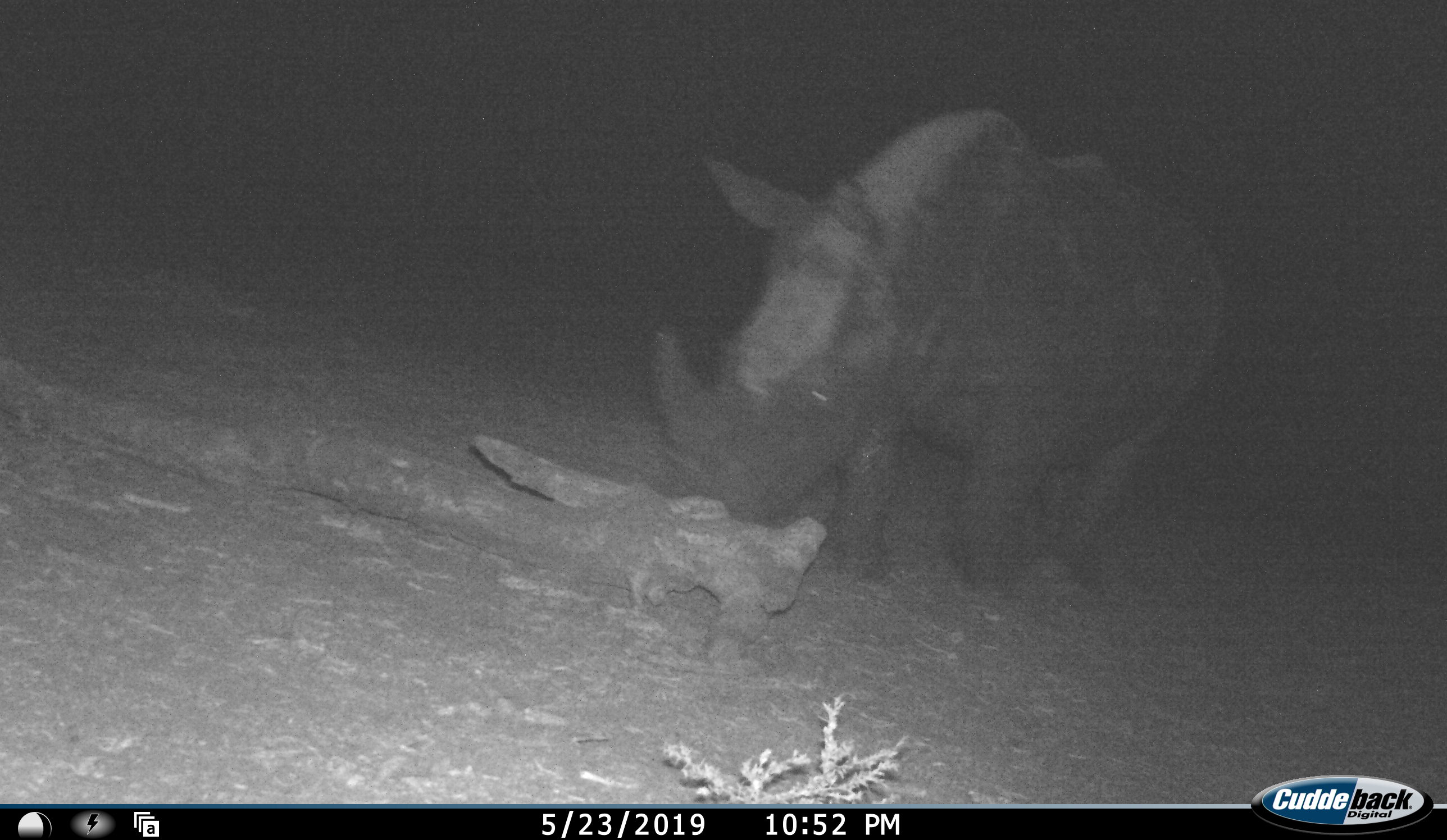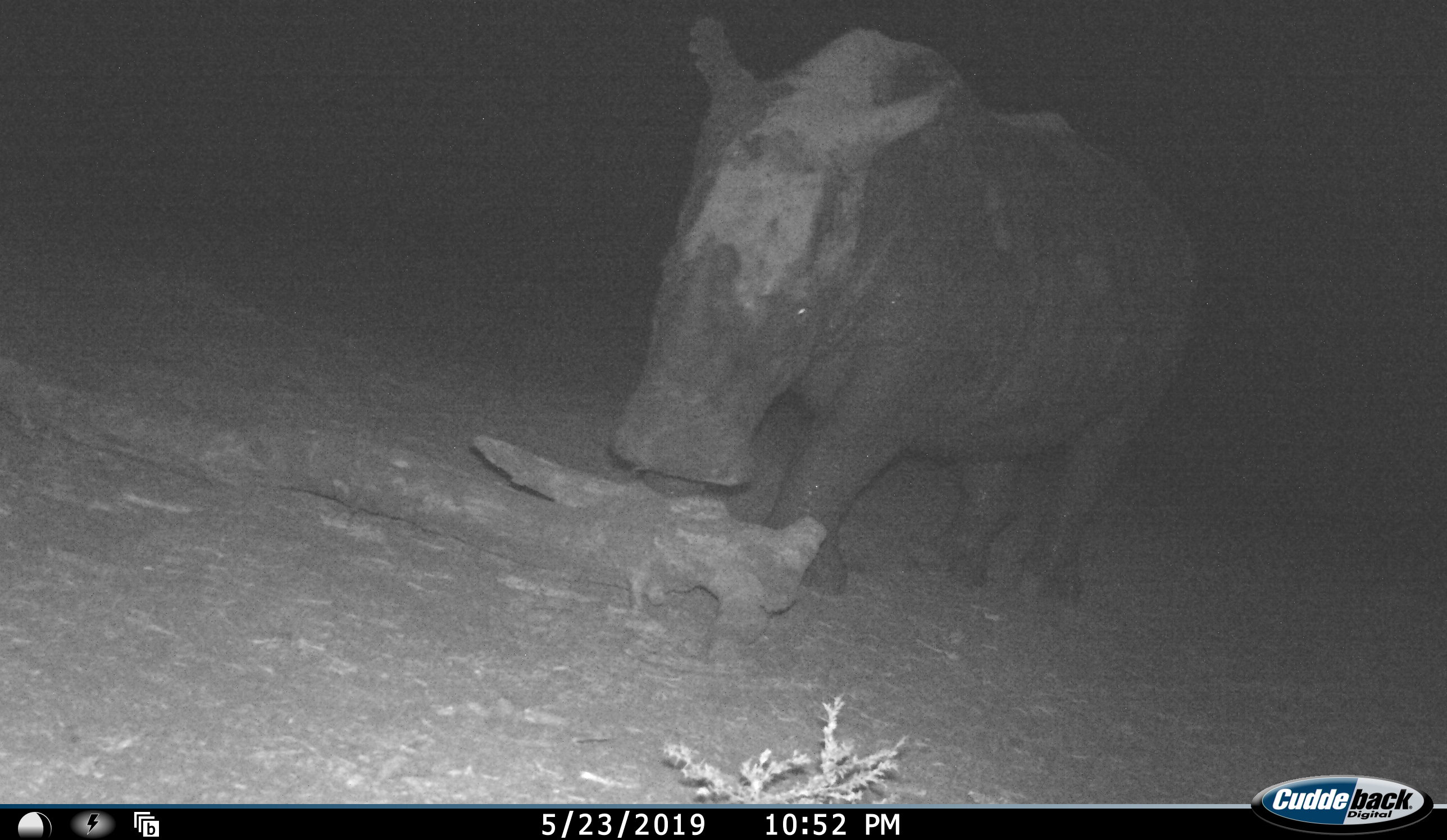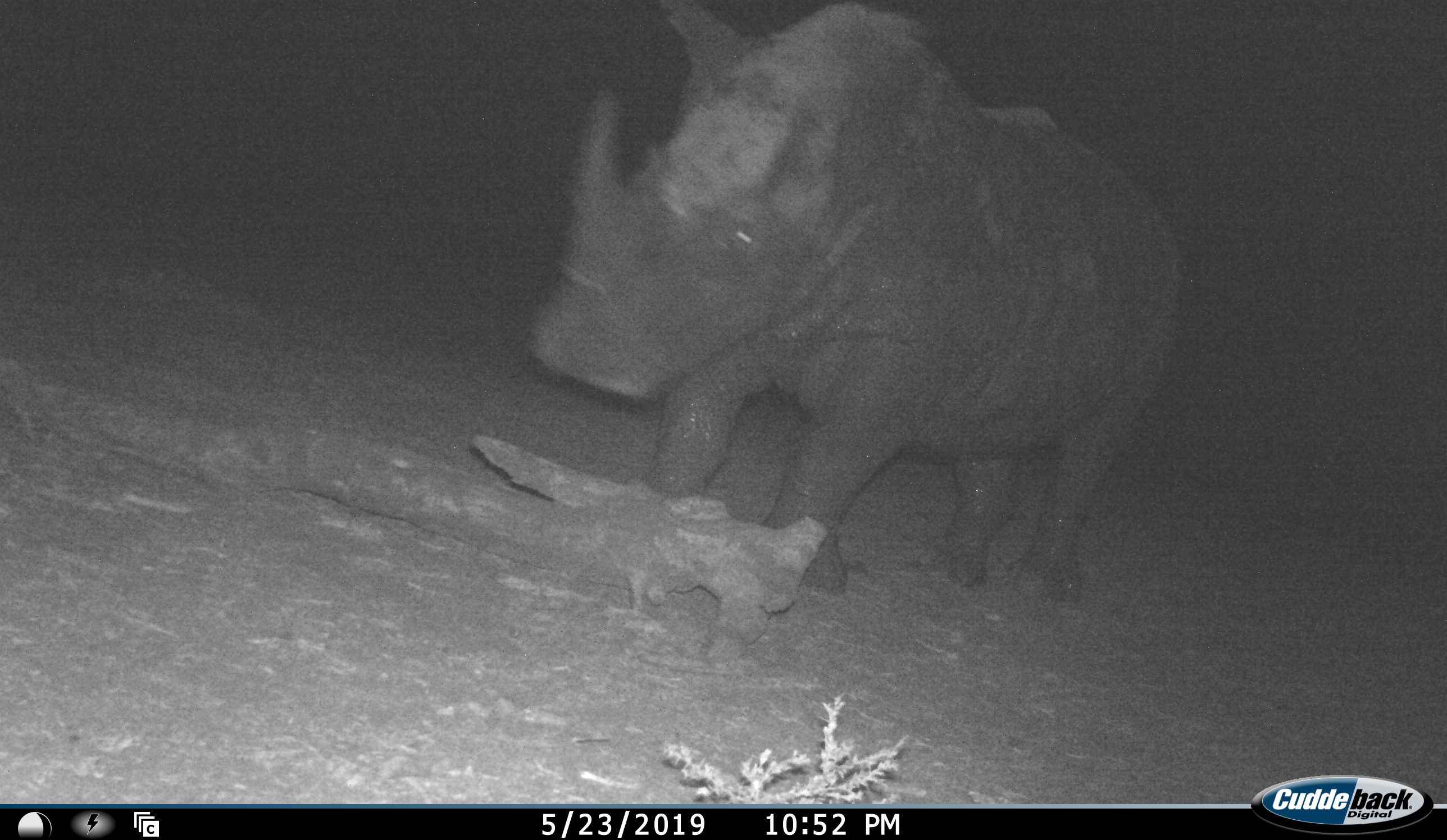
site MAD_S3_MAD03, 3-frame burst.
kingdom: Animalia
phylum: Chordata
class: Mammalia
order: Perissodactyla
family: Rhinocerotidae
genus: Ceratotherium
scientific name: Ceratotherium simum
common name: white rhinoceros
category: rhinoceroswhite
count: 1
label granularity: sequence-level